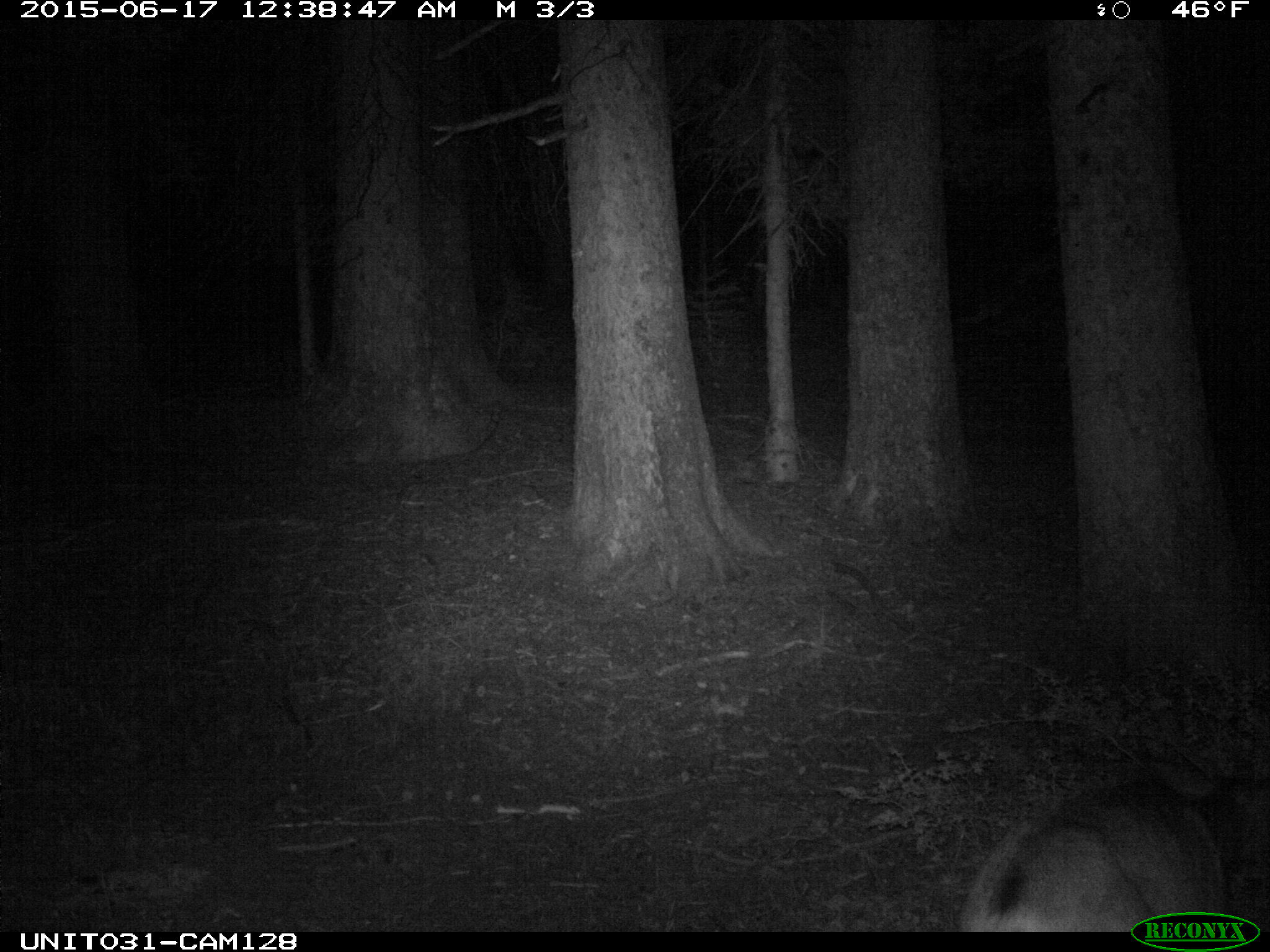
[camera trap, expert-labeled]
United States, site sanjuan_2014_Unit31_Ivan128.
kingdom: Animalia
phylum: Chordata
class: Mammalia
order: Artiodactyla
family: Cervidae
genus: Odocoileus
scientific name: Odocoileus hemionus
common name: mule deer